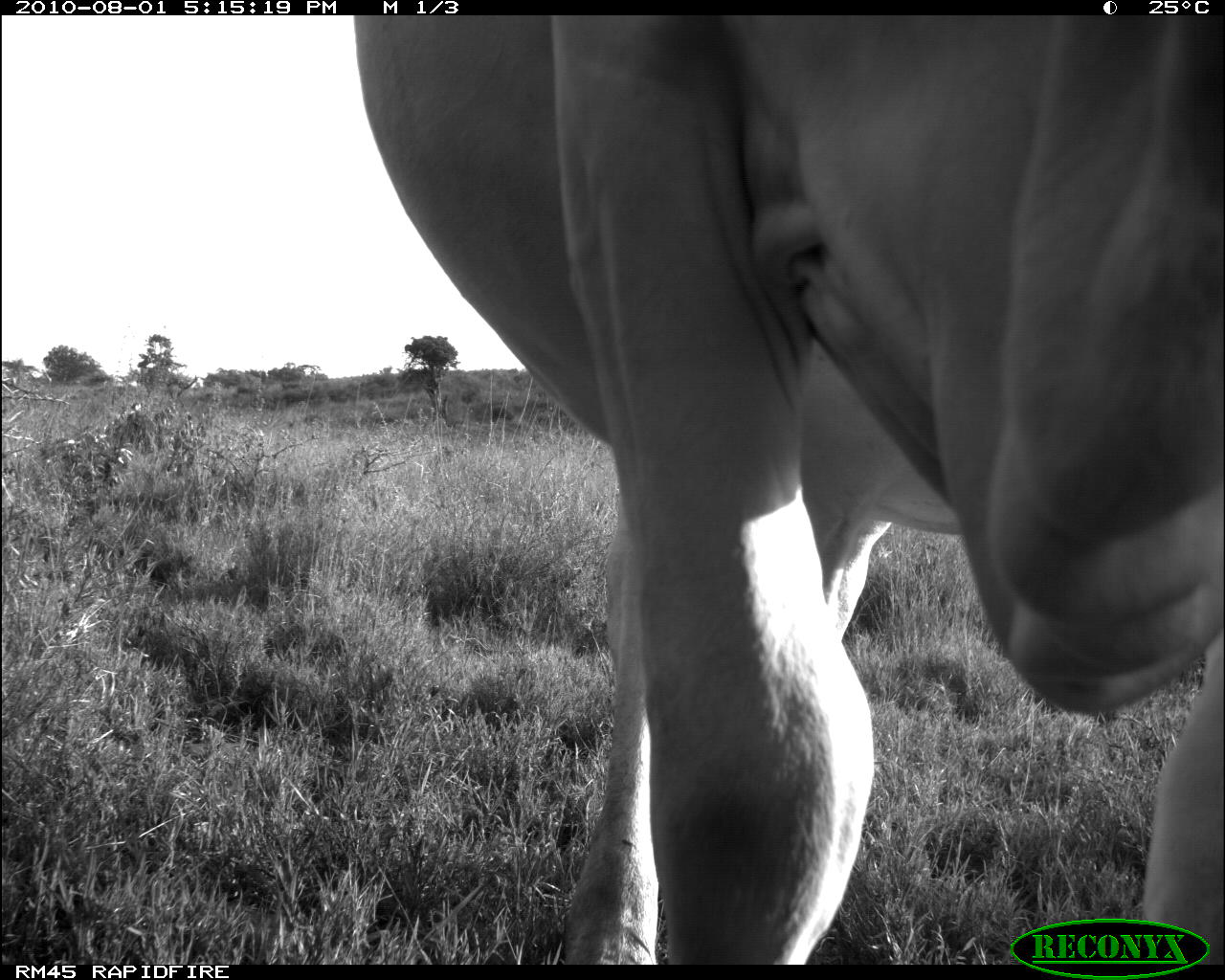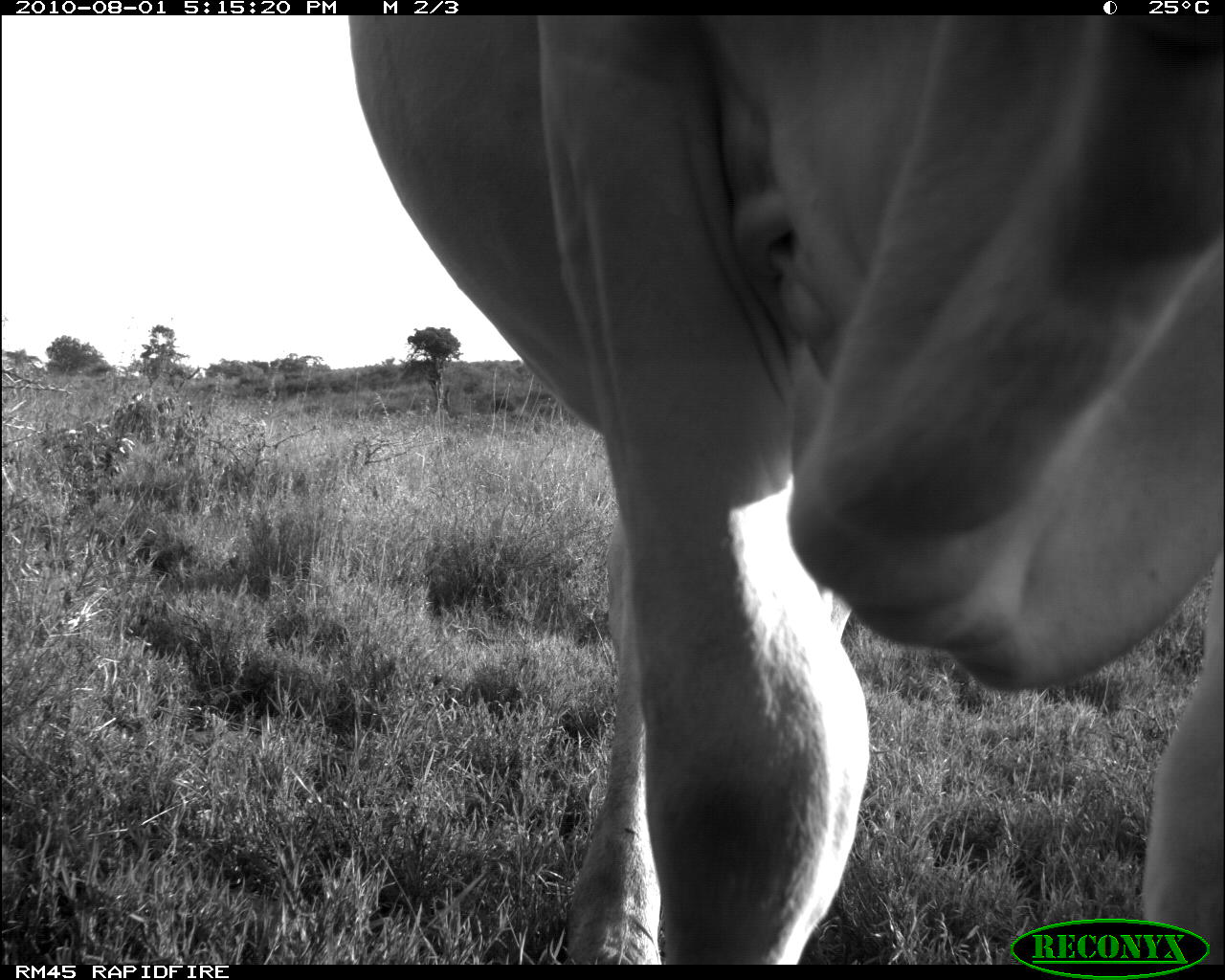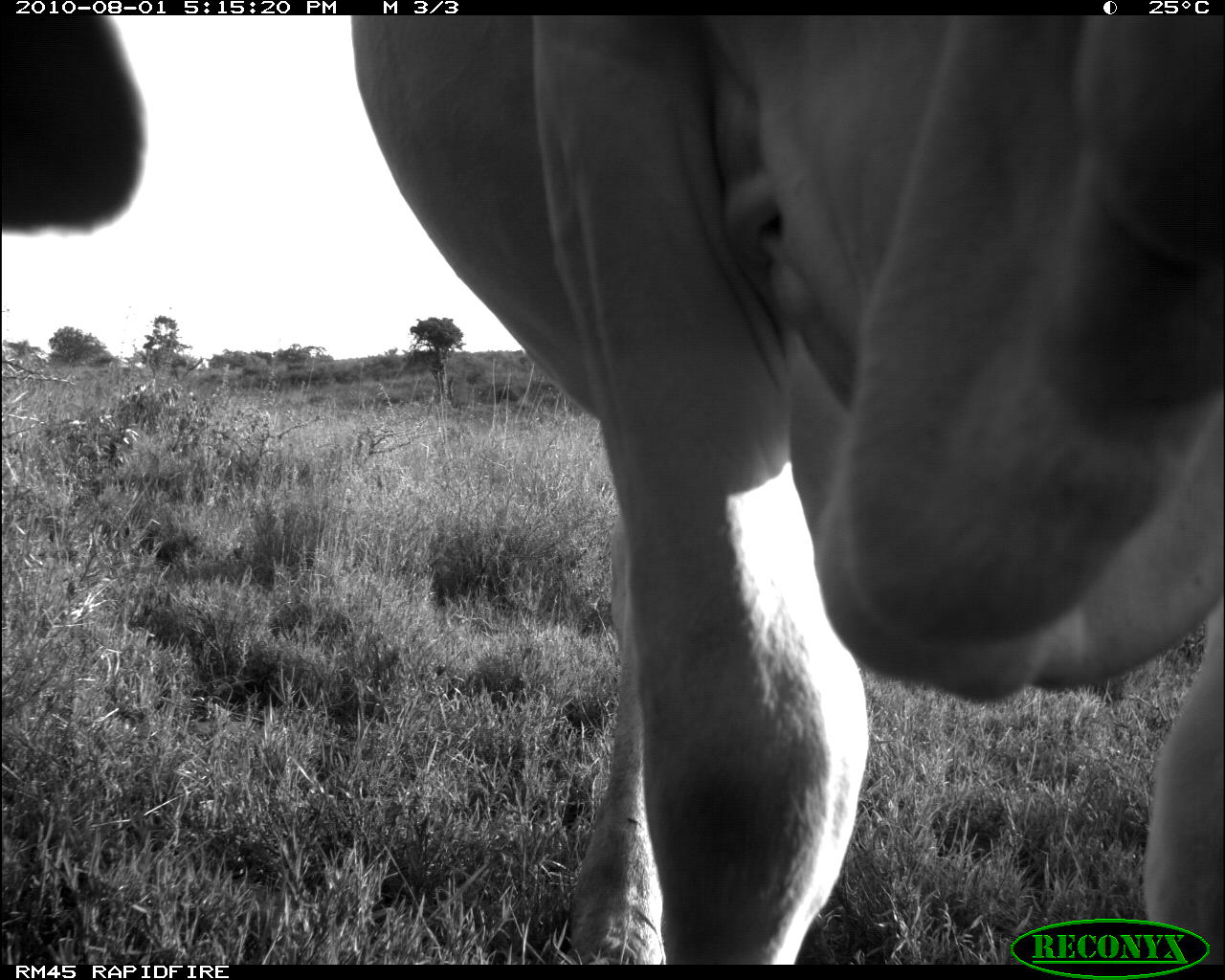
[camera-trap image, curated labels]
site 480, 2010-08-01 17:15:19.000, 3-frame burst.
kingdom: Animalia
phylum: Chordata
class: Mammalia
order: Artiodactyla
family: Bovidae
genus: Bos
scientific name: Bos taurus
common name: domestic cattle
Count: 1.